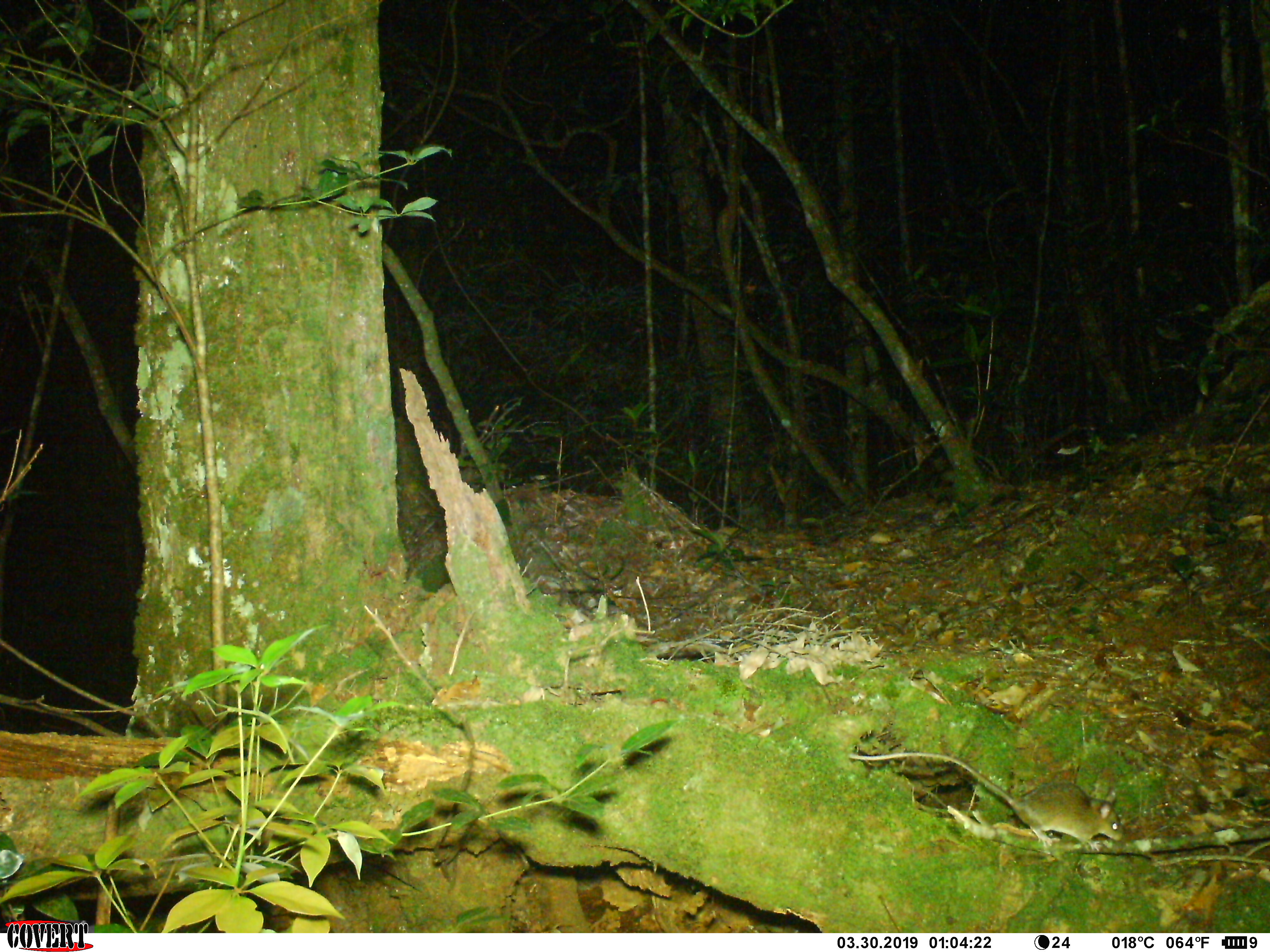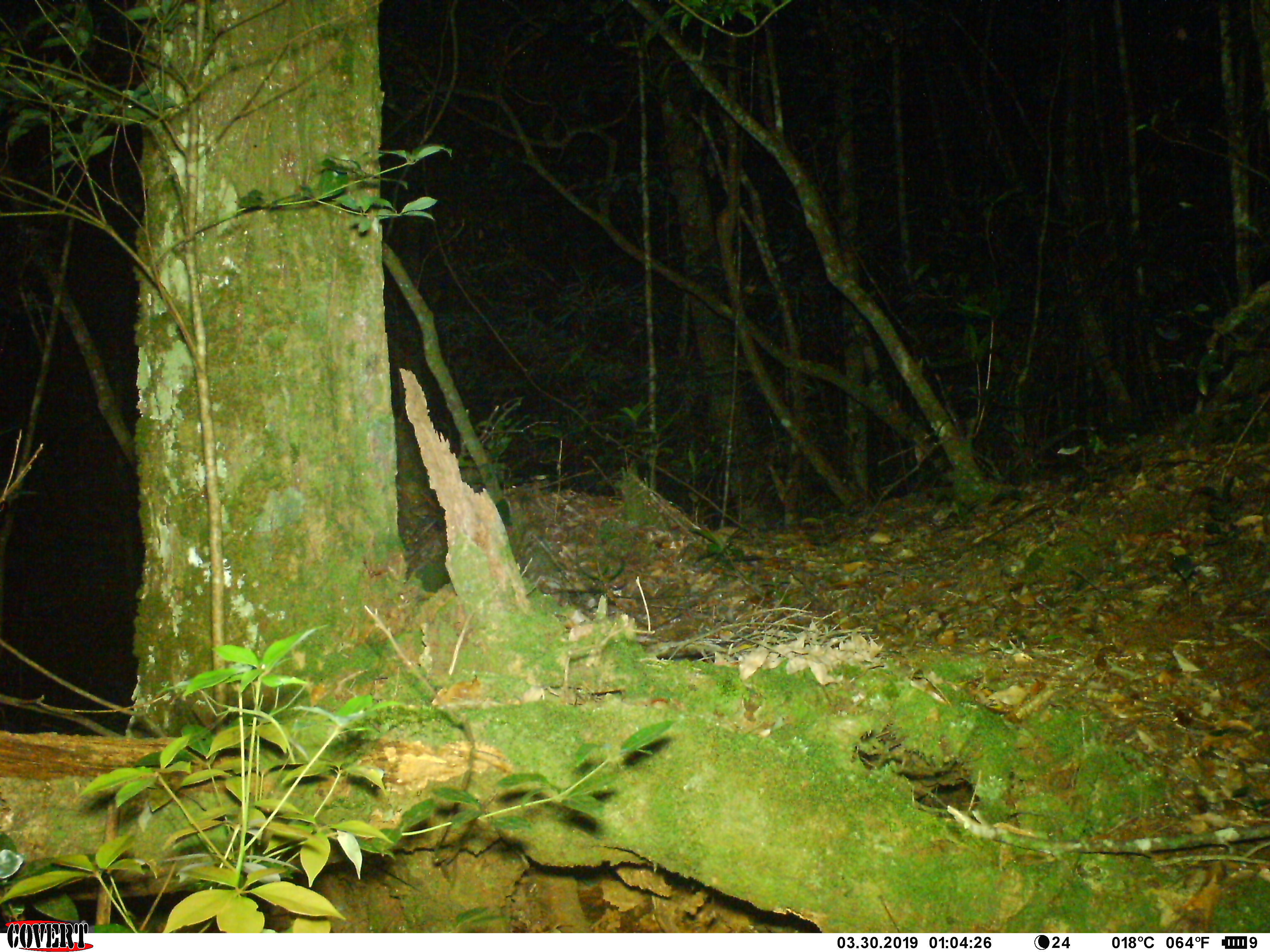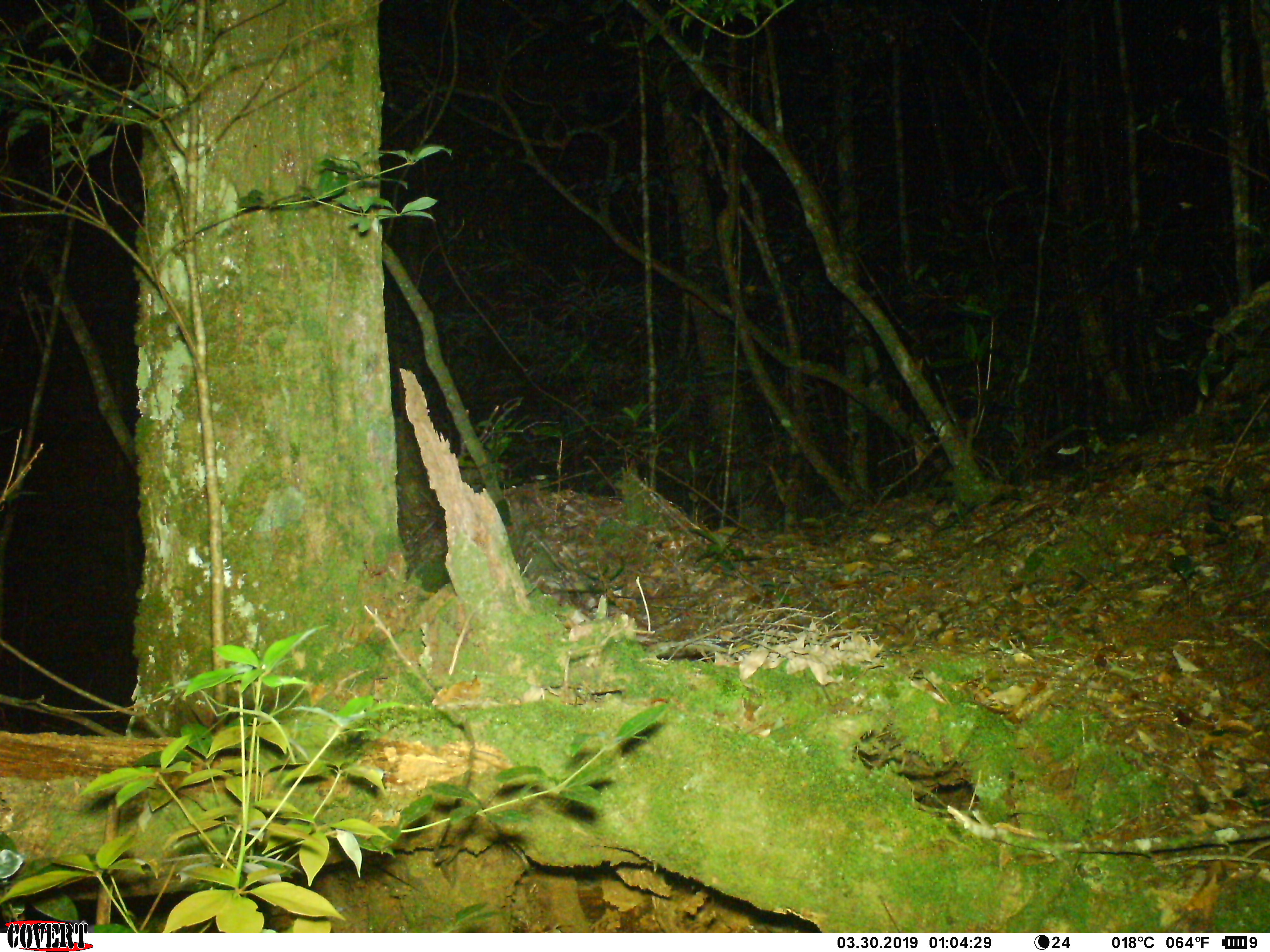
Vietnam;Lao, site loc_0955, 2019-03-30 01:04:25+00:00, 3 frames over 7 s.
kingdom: Animalia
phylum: Chordata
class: Mammalia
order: Rodentia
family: Muridae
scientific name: Muridae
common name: old-world mice and rats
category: unidentified murid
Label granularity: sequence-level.